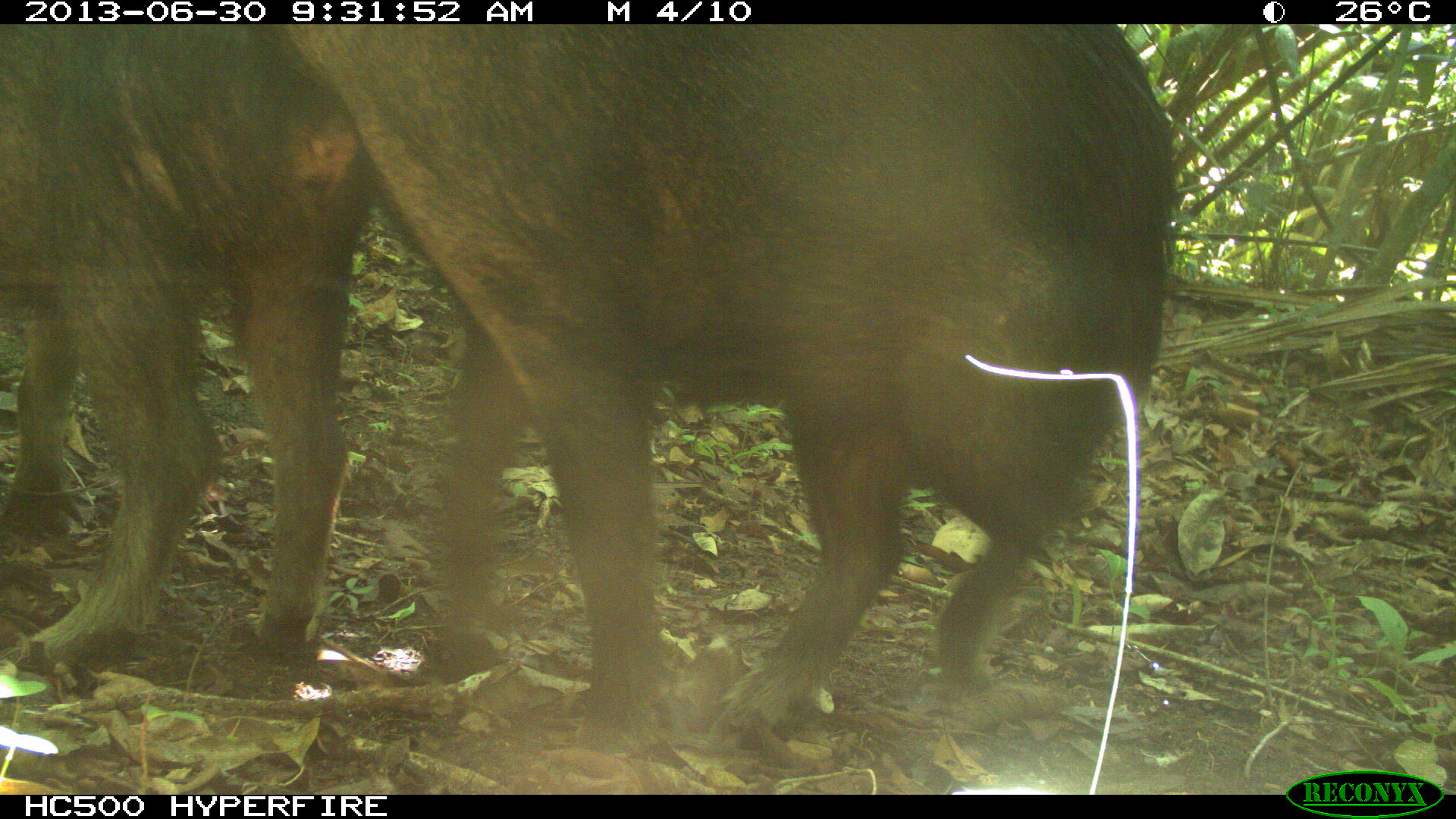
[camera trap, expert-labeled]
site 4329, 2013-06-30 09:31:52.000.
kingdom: Animalia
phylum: Chordata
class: Mammalia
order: Artiodactyla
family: Tayassuidae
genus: Tayassu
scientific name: Tayassu pecari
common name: white-lipped peccary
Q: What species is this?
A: Tayassu pecari (white-lipped peccary).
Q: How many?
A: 3.